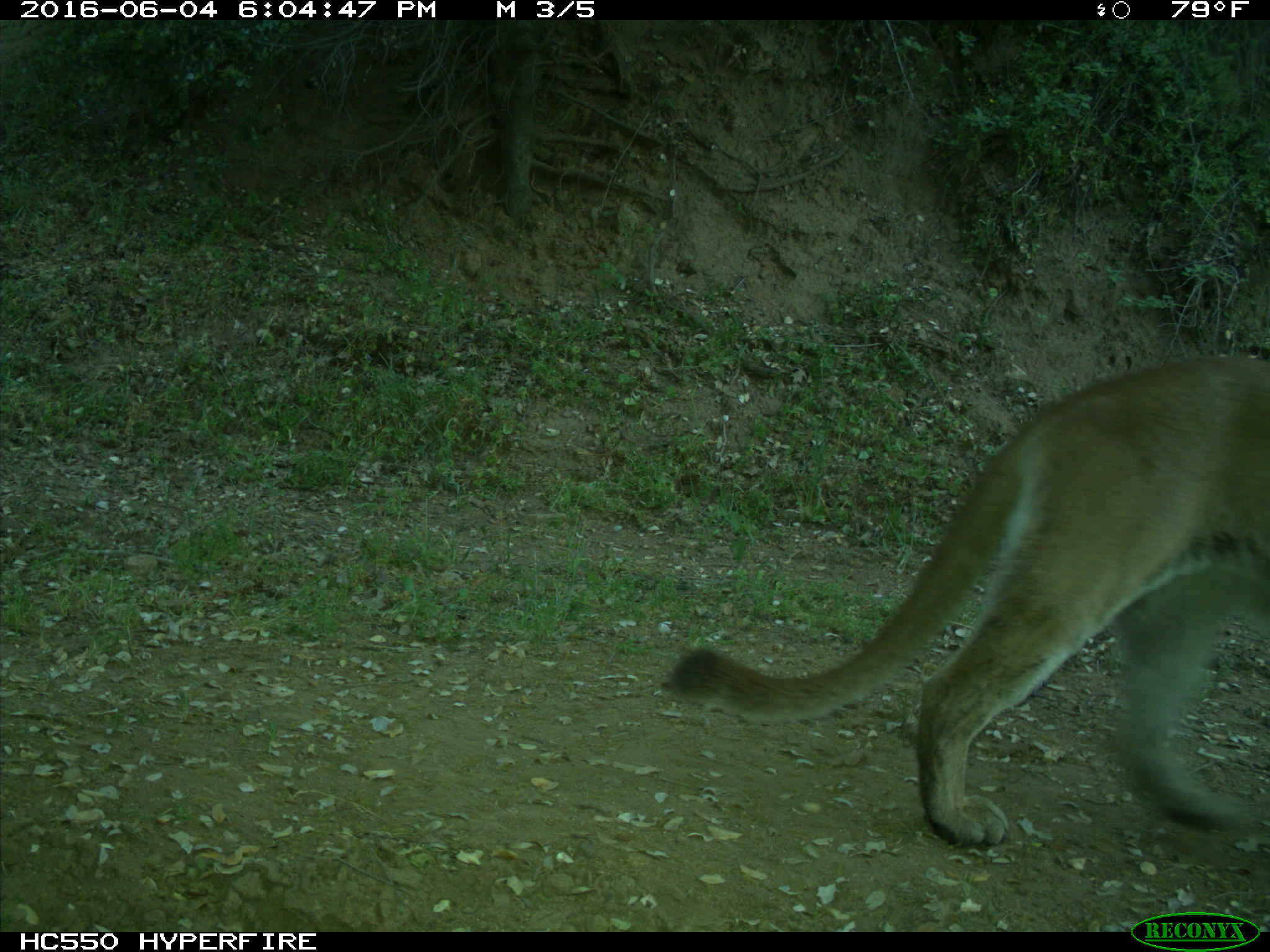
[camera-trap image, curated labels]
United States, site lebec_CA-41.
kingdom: Animalia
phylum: Chordata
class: Mammalia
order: Carnivora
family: Felidae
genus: Puma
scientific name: Puma concolor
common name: mountain lion